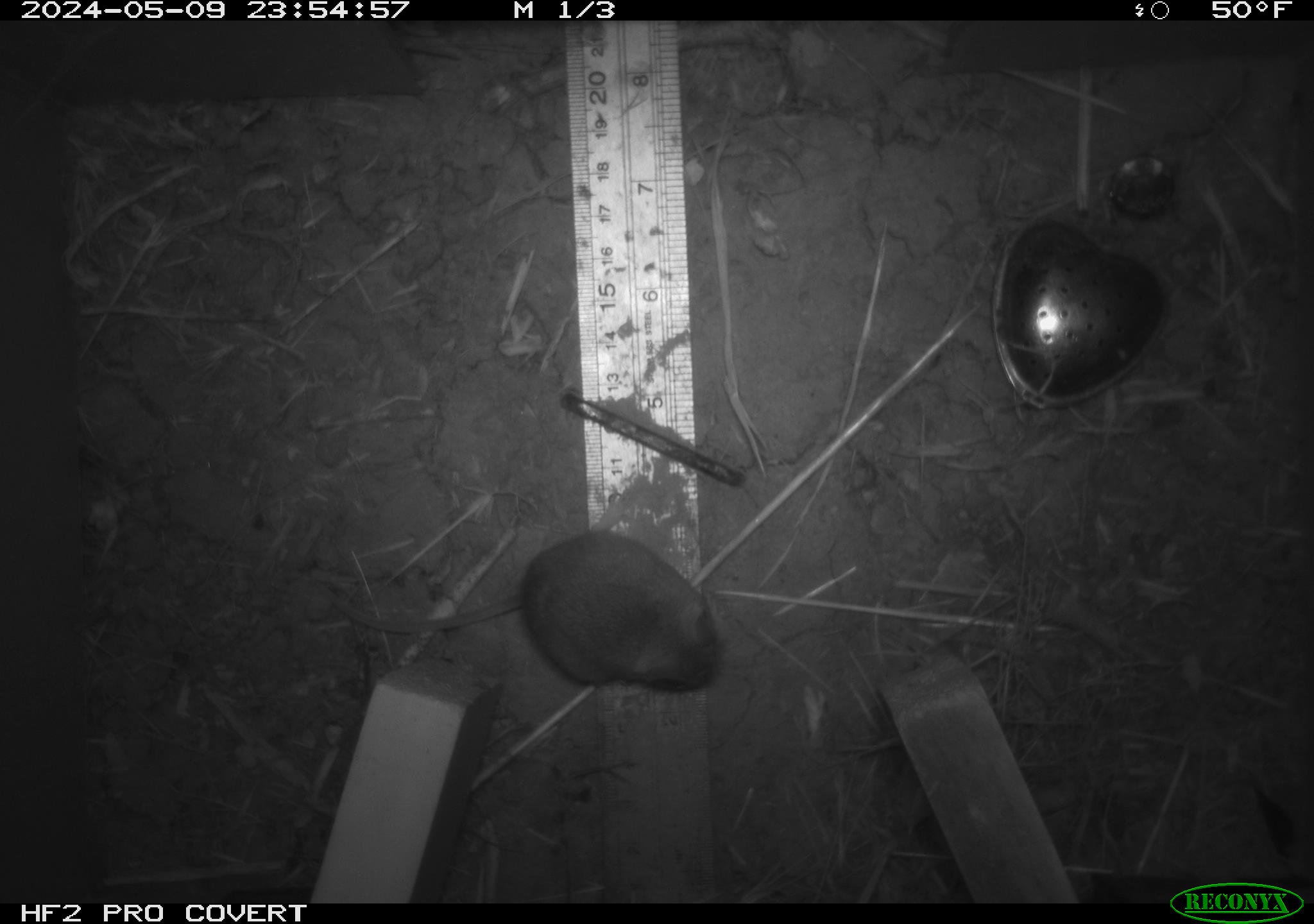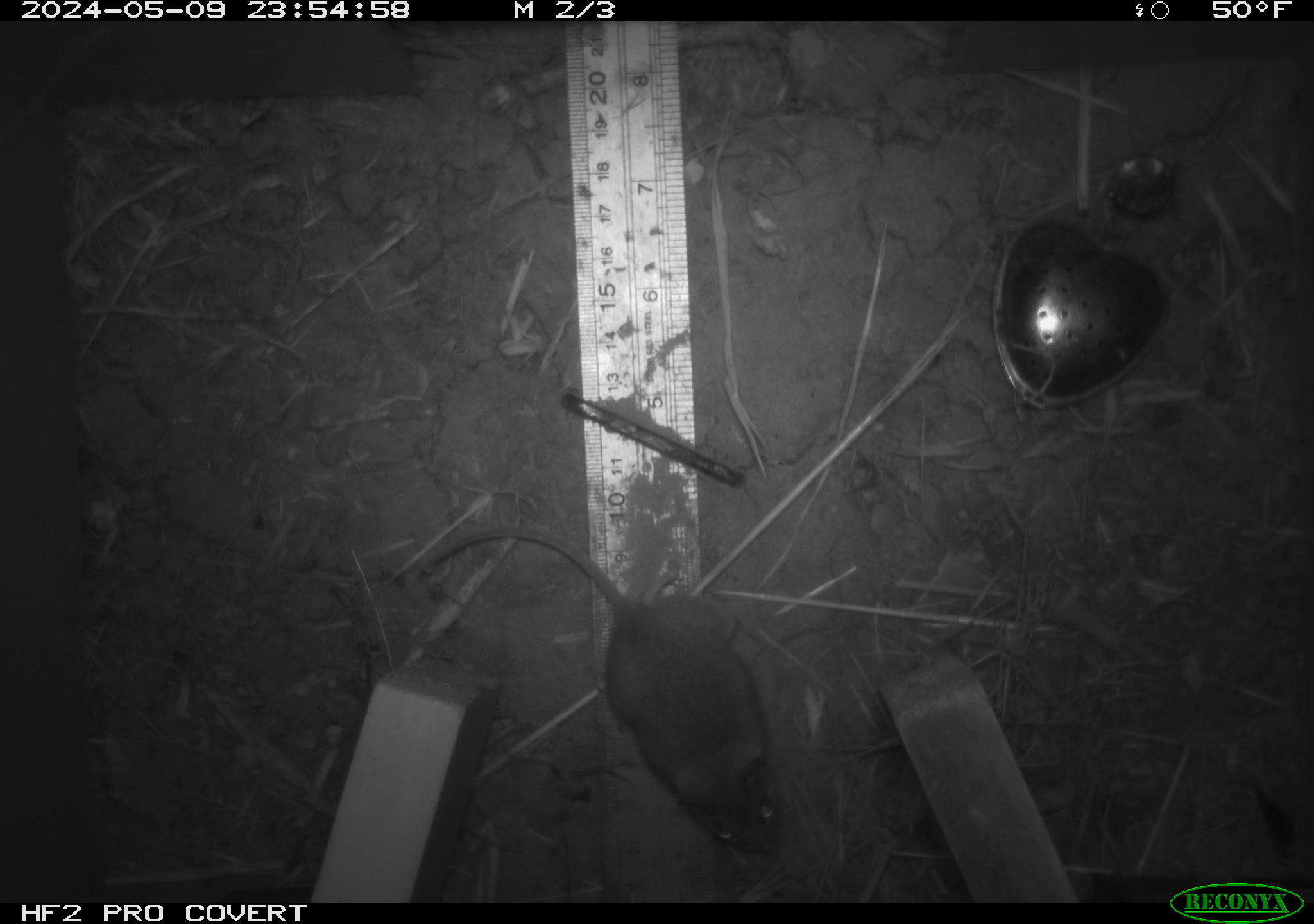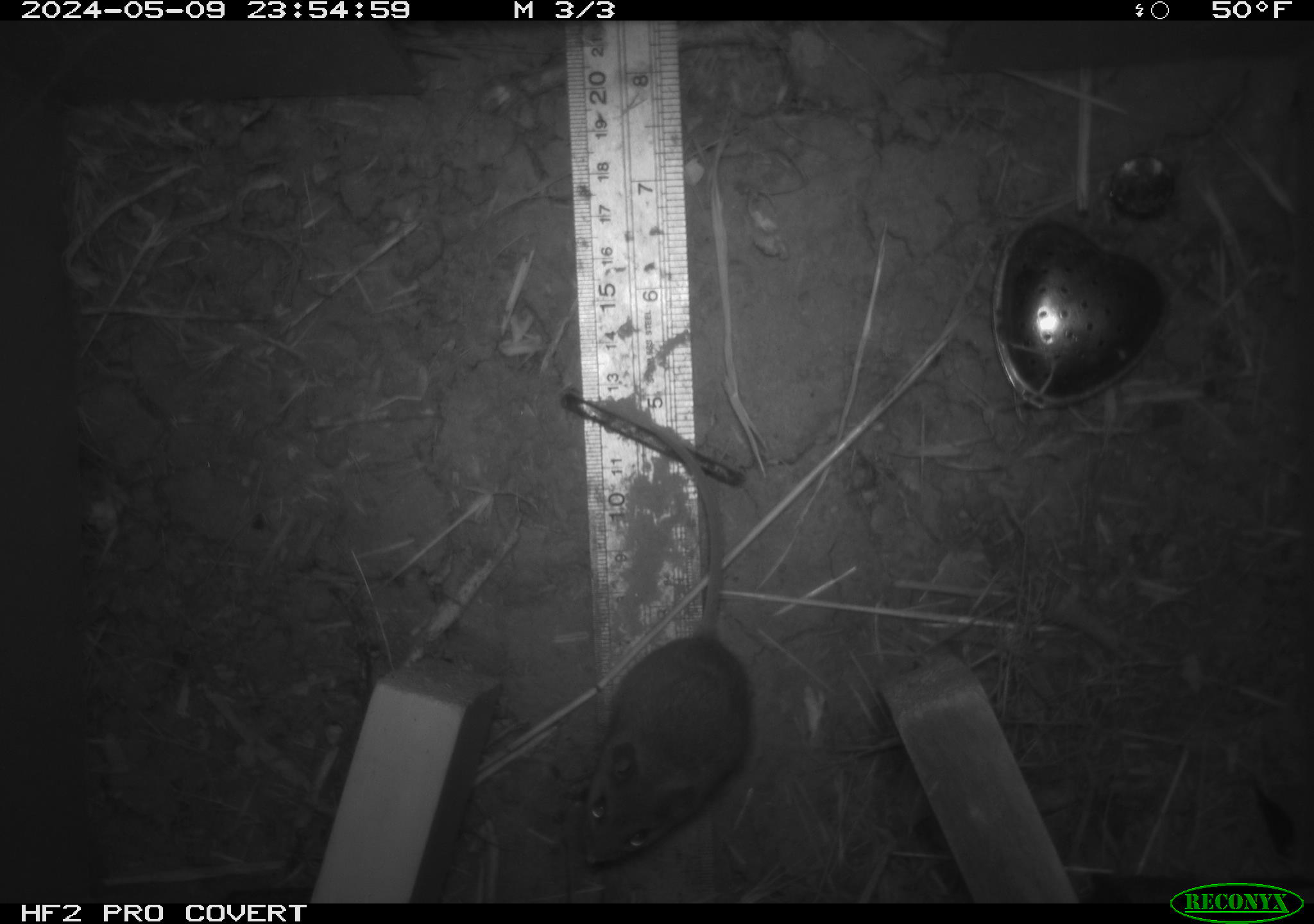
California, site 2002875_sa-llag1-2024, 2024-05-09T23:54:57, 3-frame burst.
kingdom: Animalia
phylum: Chordata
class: Mammalia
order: Rodentia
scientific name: Rodentia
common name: mouse species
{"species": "mouse species (Rodentia)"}